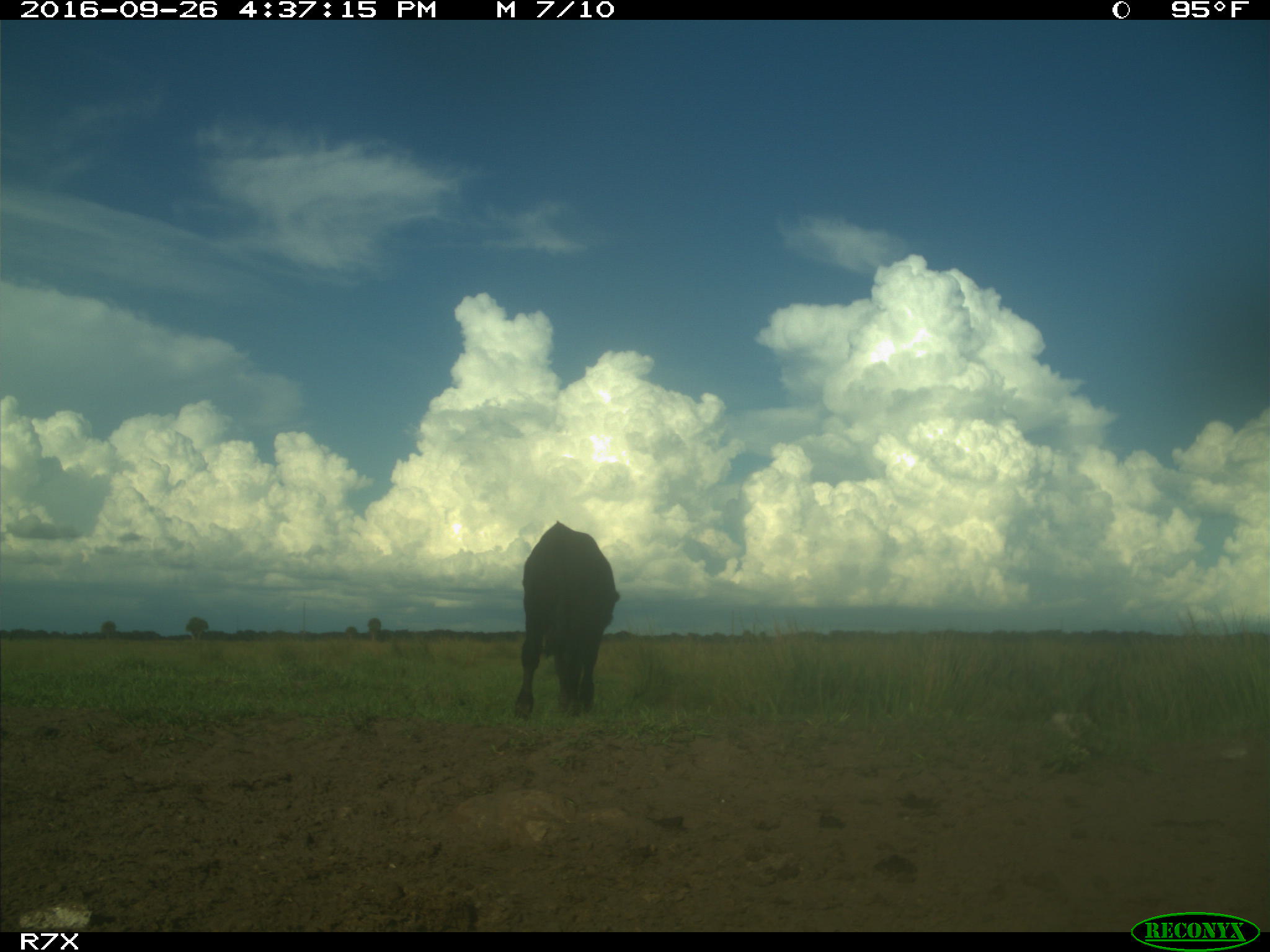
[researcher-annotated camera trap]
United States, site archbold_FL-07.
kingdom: Animalia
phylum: Chordata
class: Mammalia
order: Artiodactyla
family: Bovidae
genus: Bos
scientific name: Bos taurus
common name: domestic cow